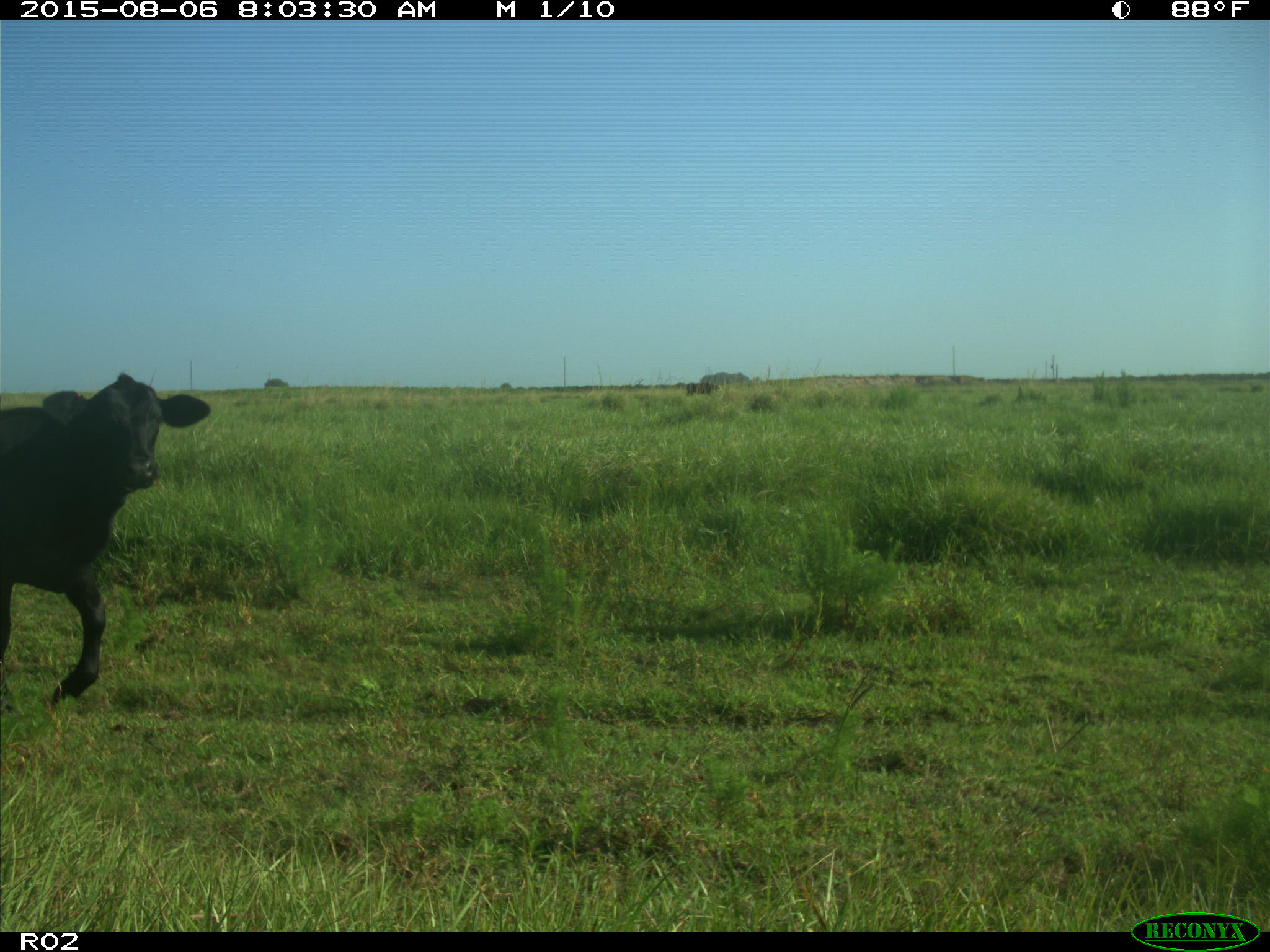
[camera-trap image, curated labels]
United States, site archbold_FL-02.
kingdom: Animalia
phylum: Chordata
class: Mammalia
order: Artiodactyla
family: Bovidae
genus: Bos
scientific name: Bos taurus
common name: domestic cow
Bos taurus (domestic cow).